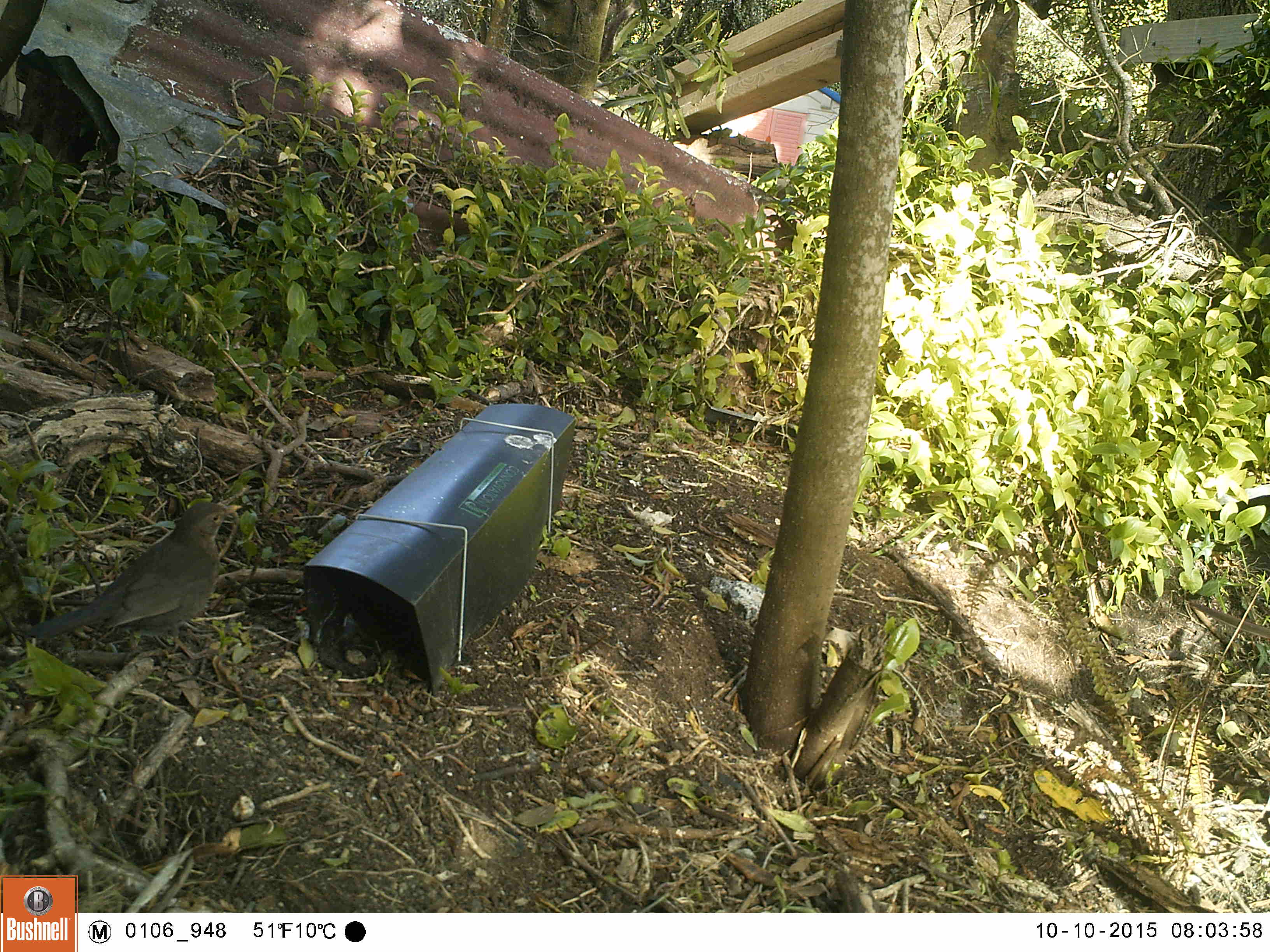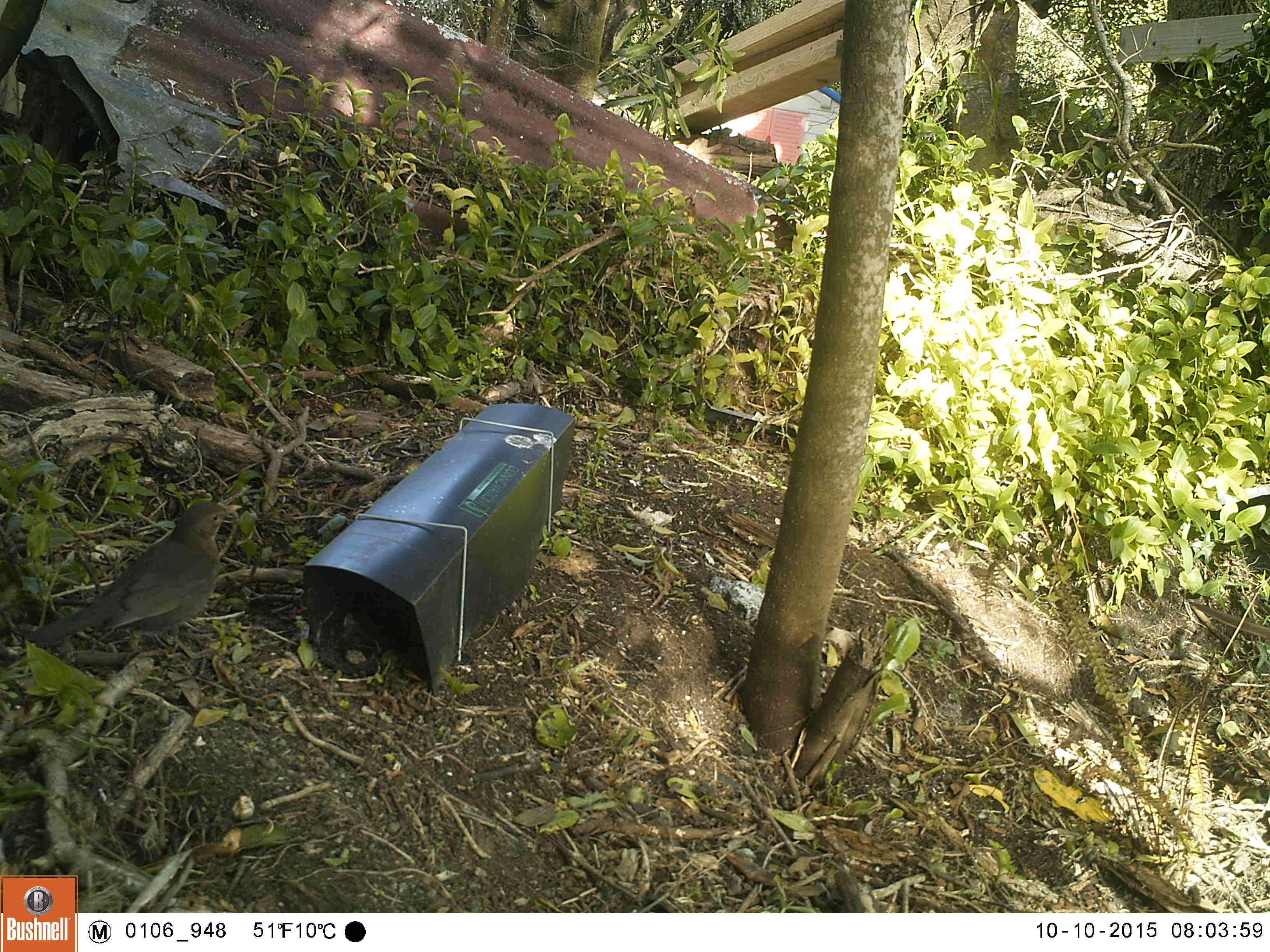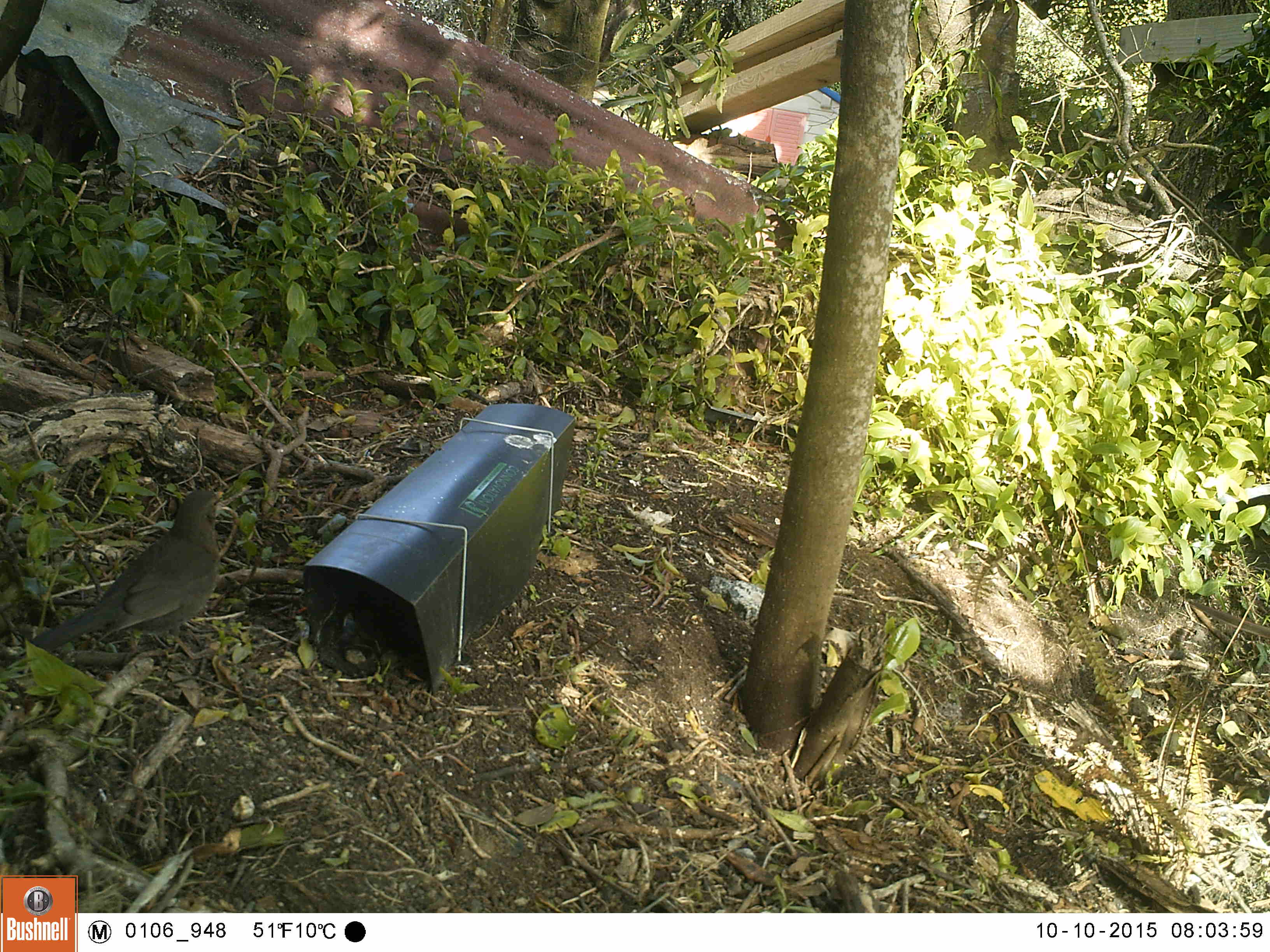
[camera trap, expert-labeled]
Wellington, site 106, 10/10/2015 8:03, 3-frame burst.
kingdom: Animalia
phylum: Chordata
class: Aves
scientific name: Aves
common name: bird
Bird (Aves).